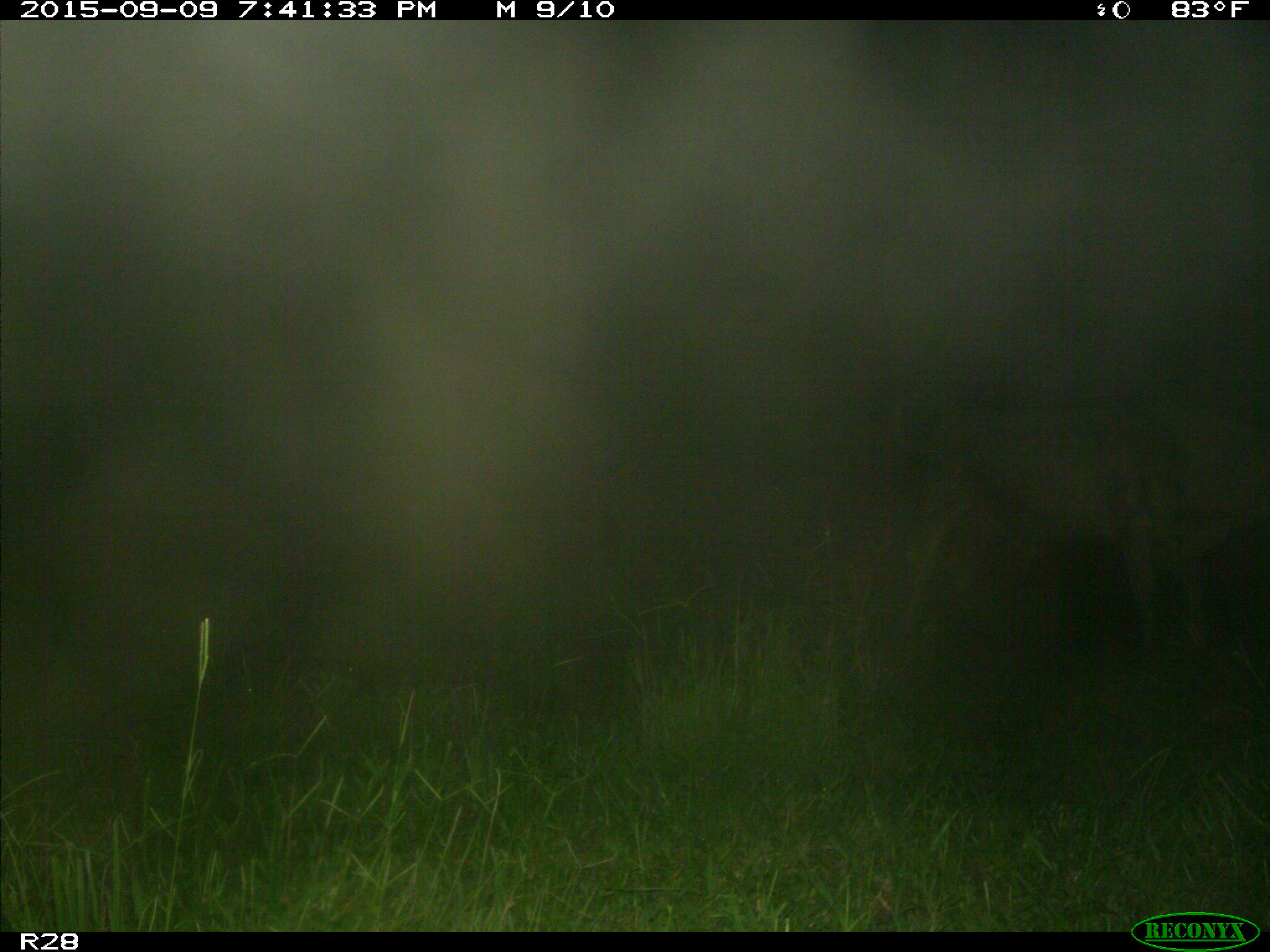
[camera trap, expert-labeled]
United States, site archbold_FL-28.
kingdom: Animalia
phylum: Chordata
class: Mammalia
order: Artiodactyla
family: Bovidae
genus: Bos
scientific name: Bos taurus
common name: domestic cow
Bos taurus (domestic cow).